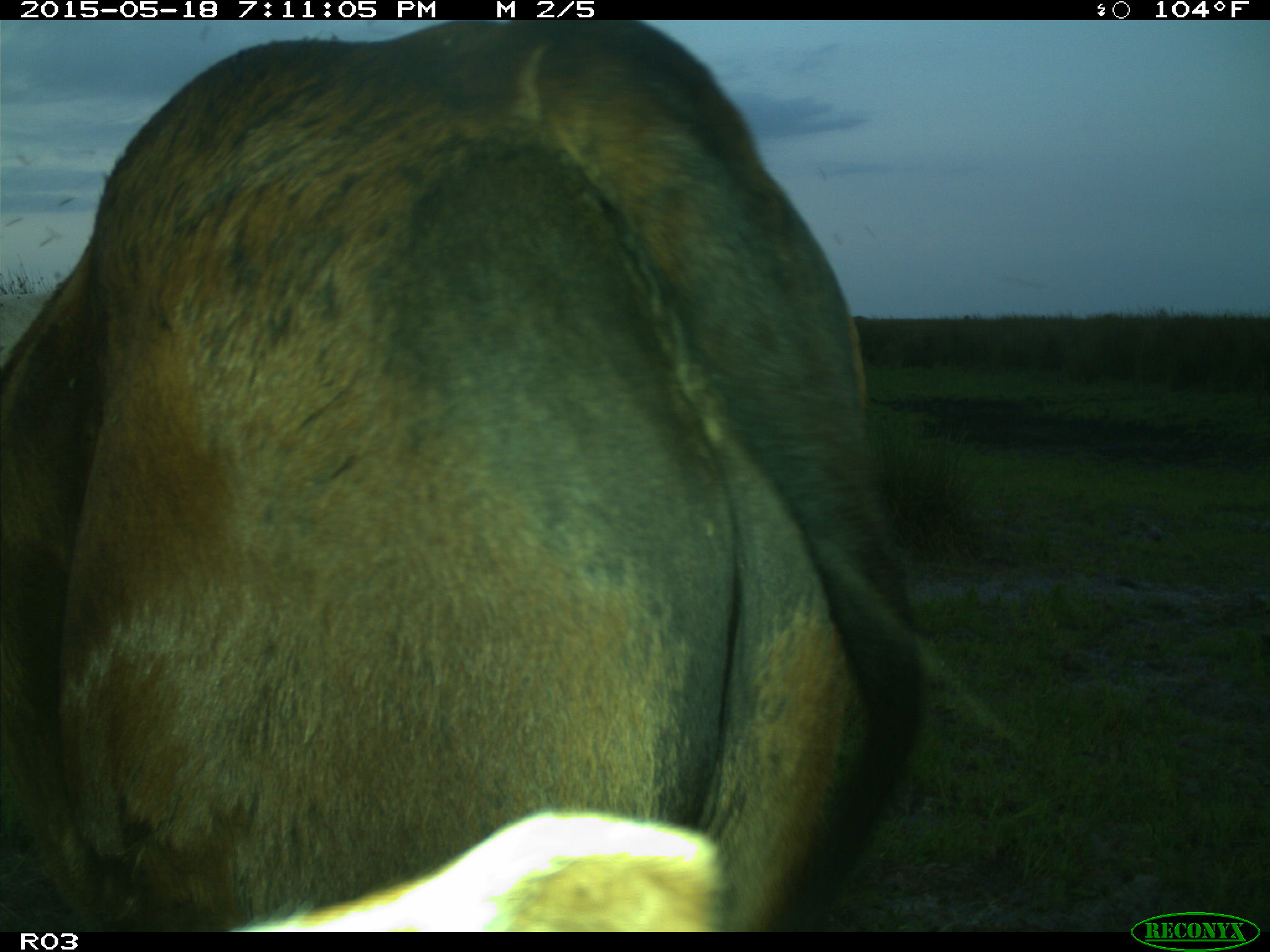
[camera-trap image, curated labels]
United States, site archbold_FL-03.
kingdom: Animalia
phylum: Chordata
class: Mammalia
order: Artiodactyla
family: Bovidae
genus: Bos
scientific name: Bos taurus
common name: domestic cow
Bos taurus (domestic cow).